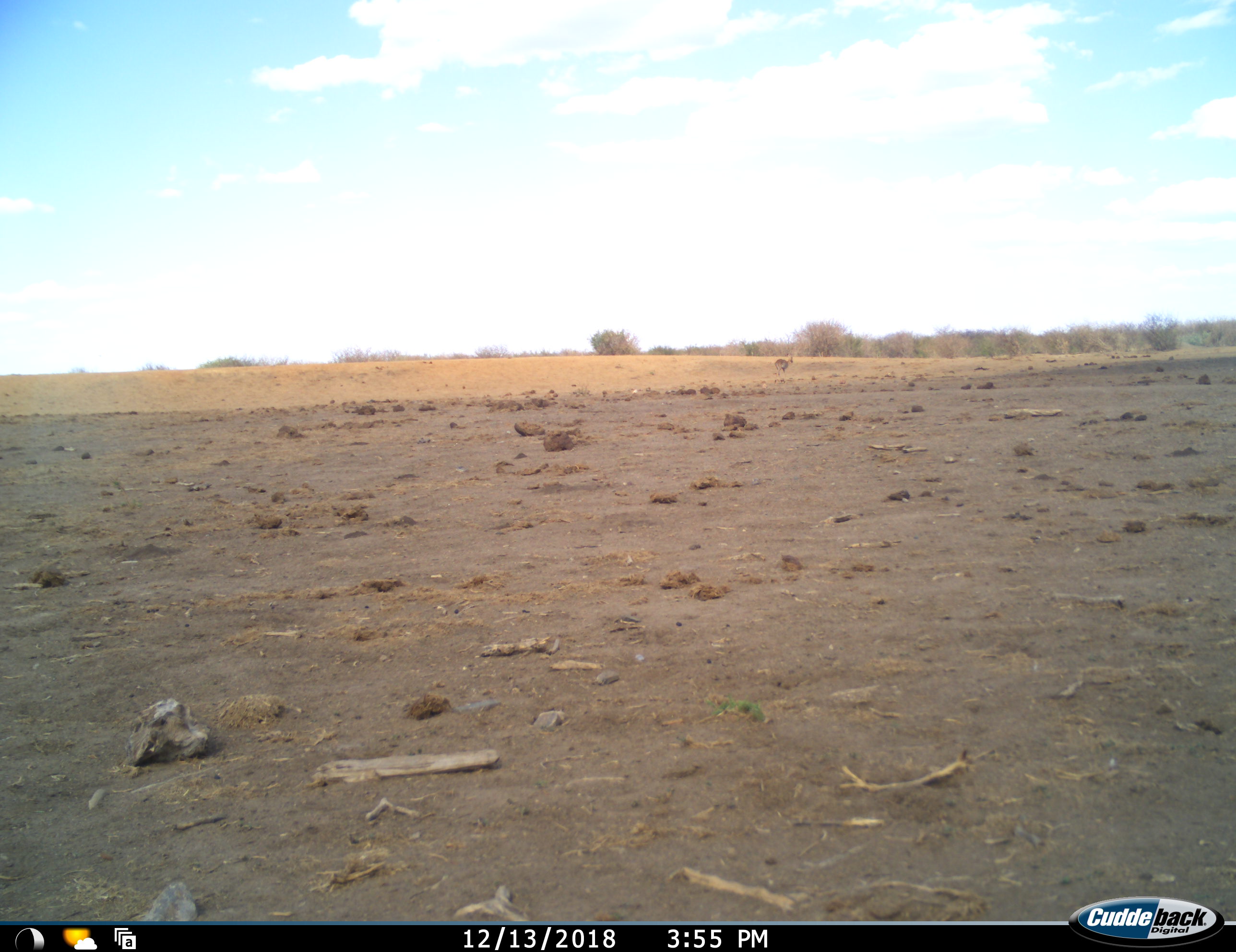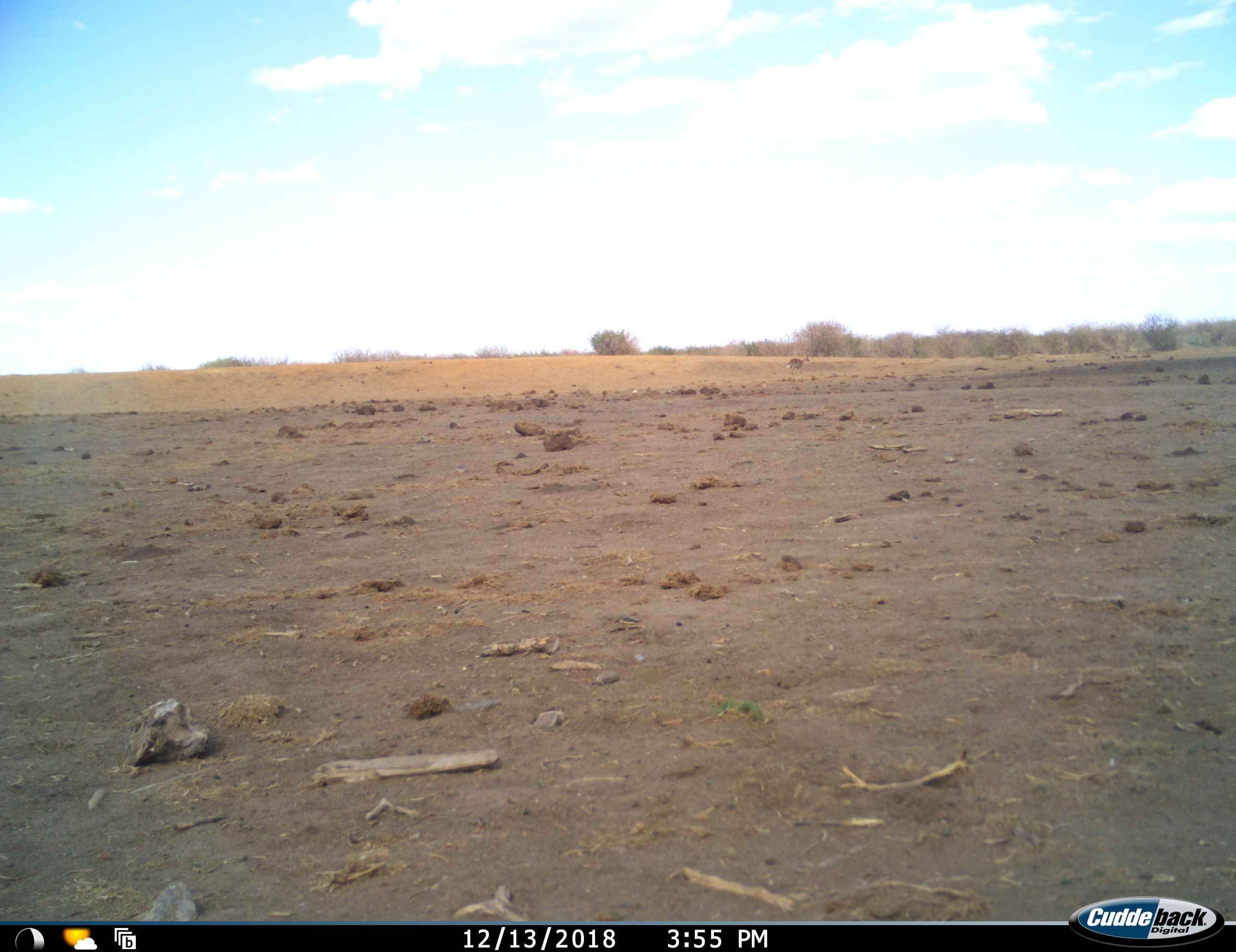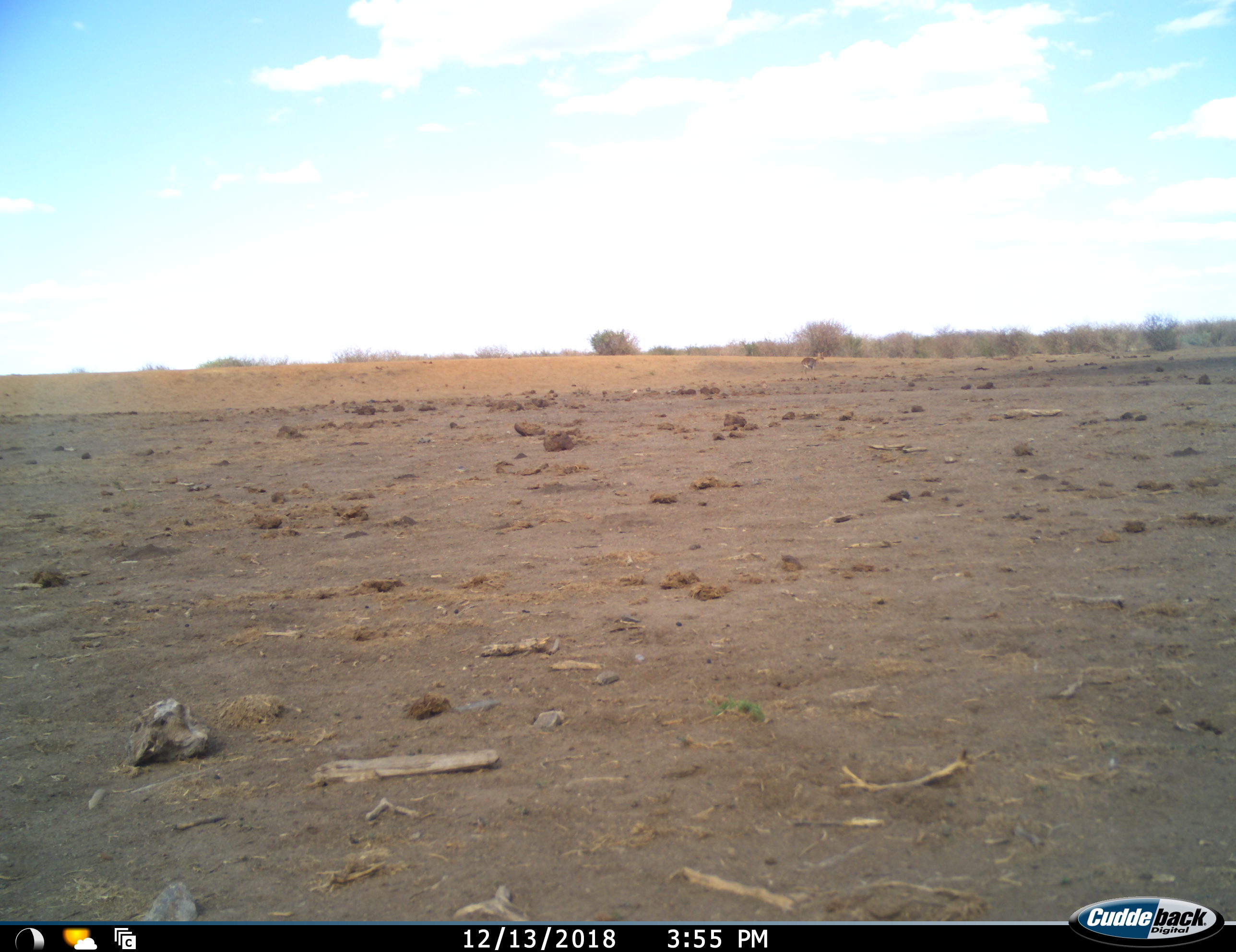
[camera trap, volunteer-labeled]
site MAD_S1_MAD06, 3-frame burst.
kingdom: Animalia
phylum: Chordata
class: Mammalia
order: Artiodactyla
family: Bovidae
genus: Aepyceros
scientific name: Aepyceros melampus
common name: impala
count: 1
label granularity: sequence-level